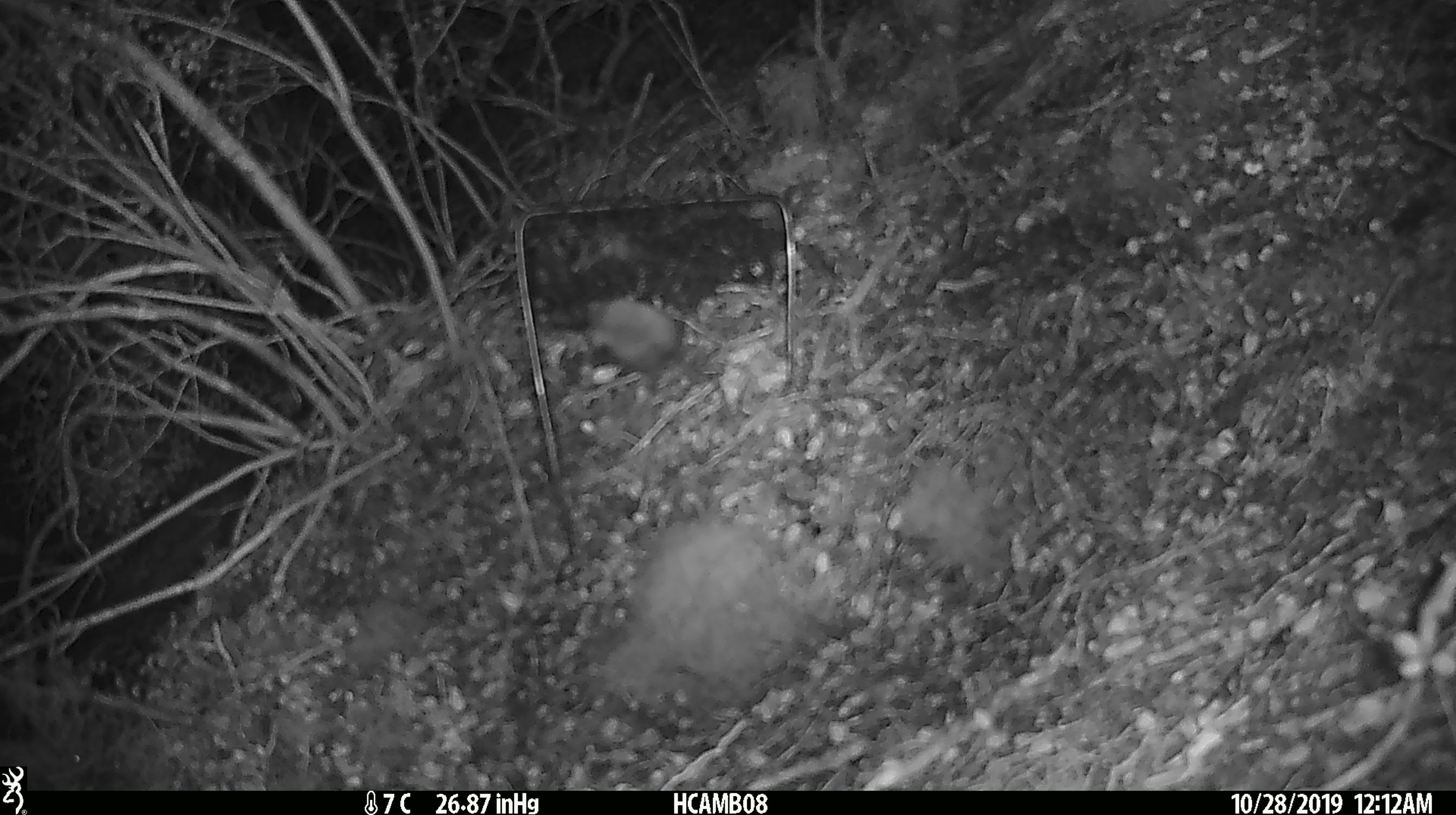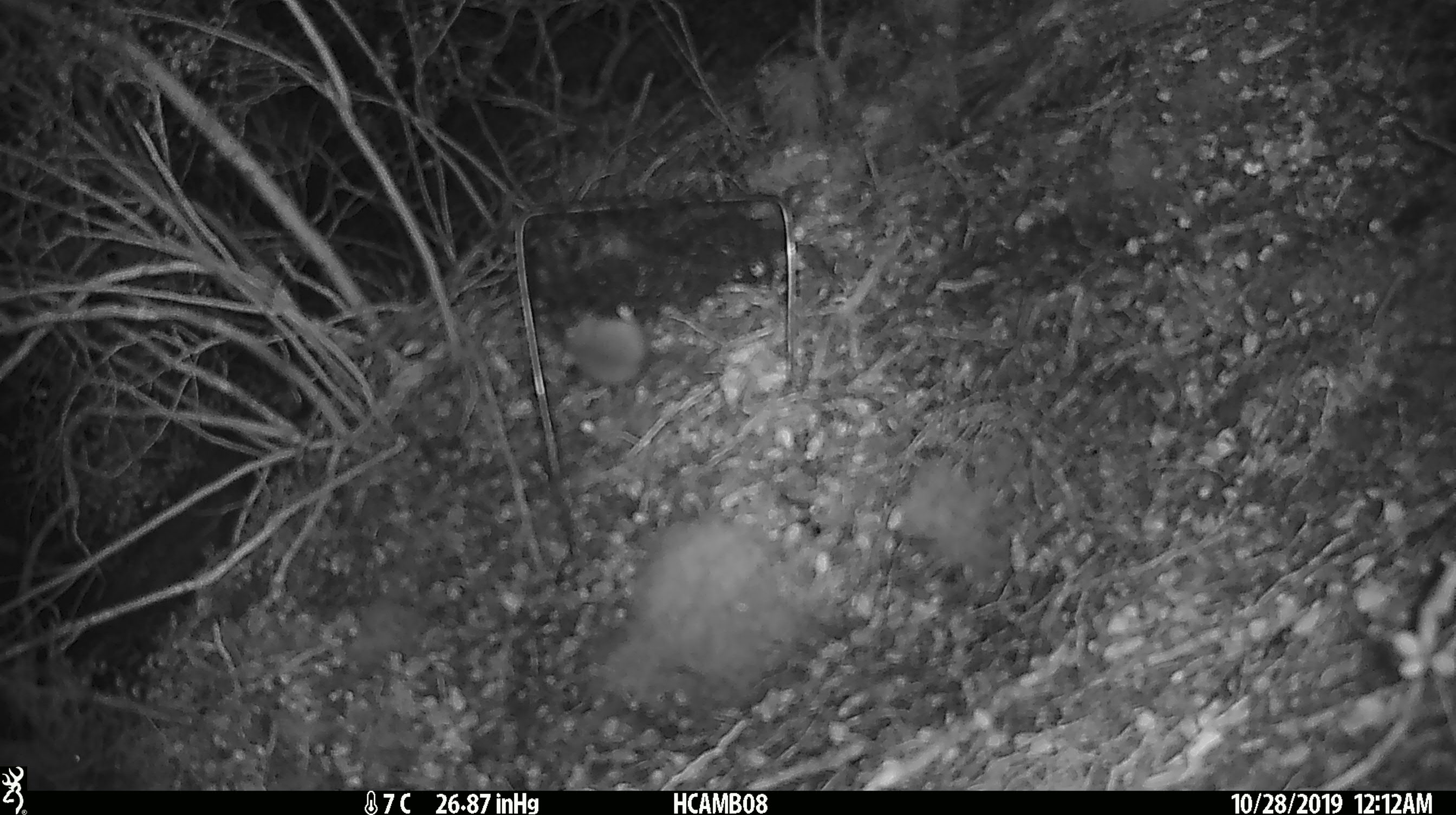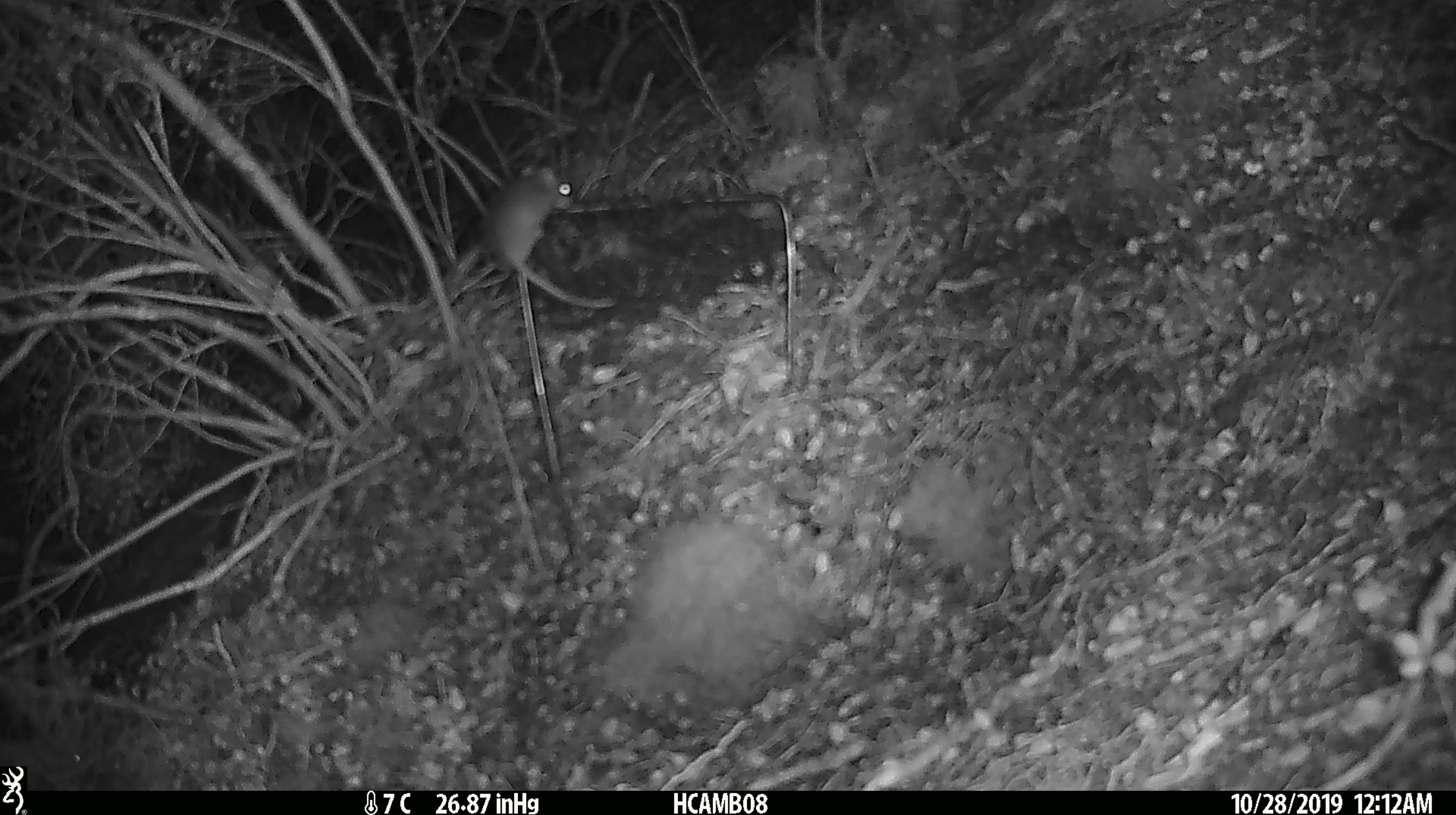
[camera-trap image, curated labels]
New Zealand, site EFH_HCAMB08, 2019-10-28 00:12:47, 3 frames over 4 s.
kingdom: Animalia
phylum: Chordata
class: Mammalia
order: Rodentia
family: Muridae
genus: Mus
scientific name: Mus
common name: mouse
Mouse (Mus).